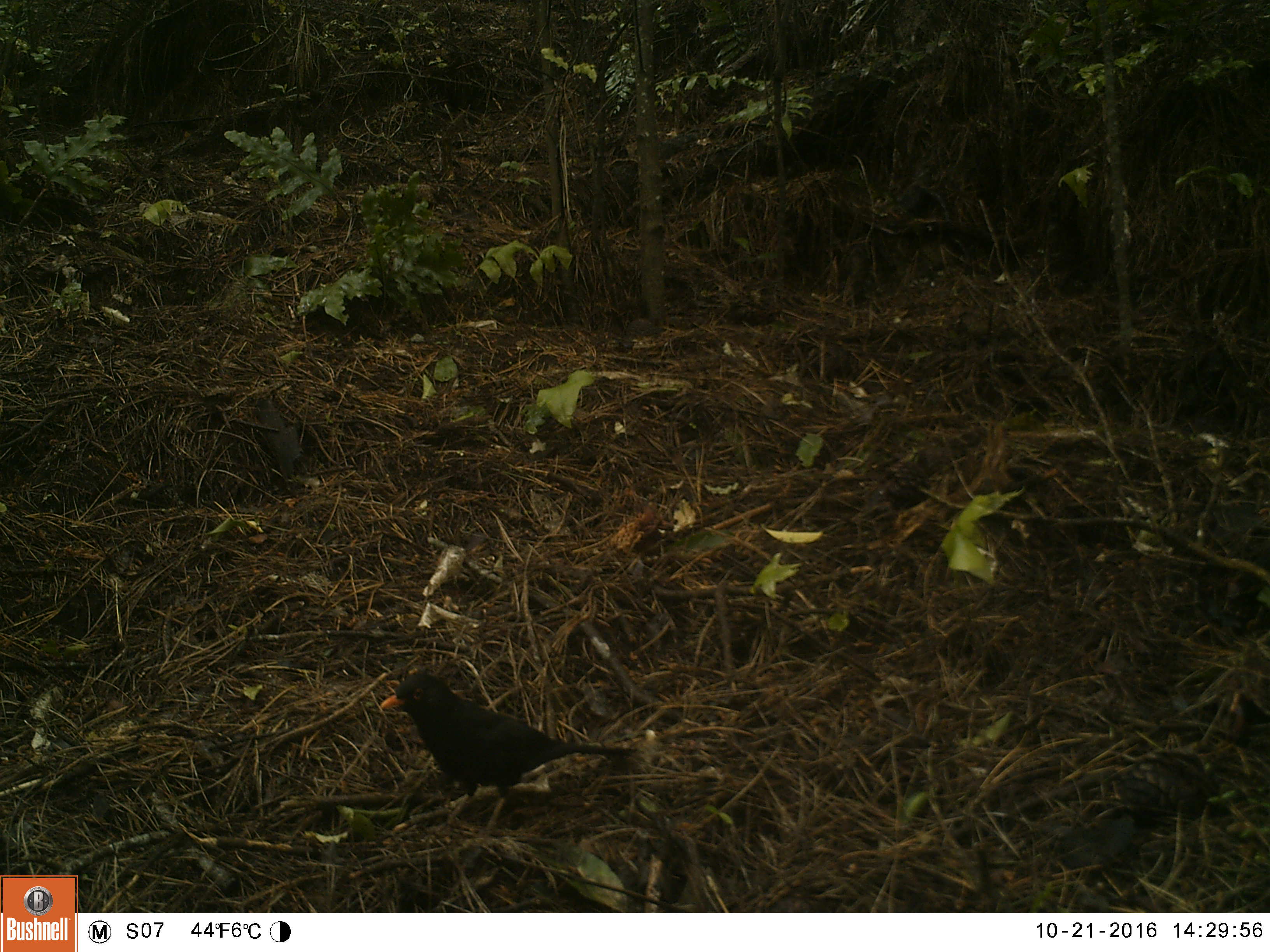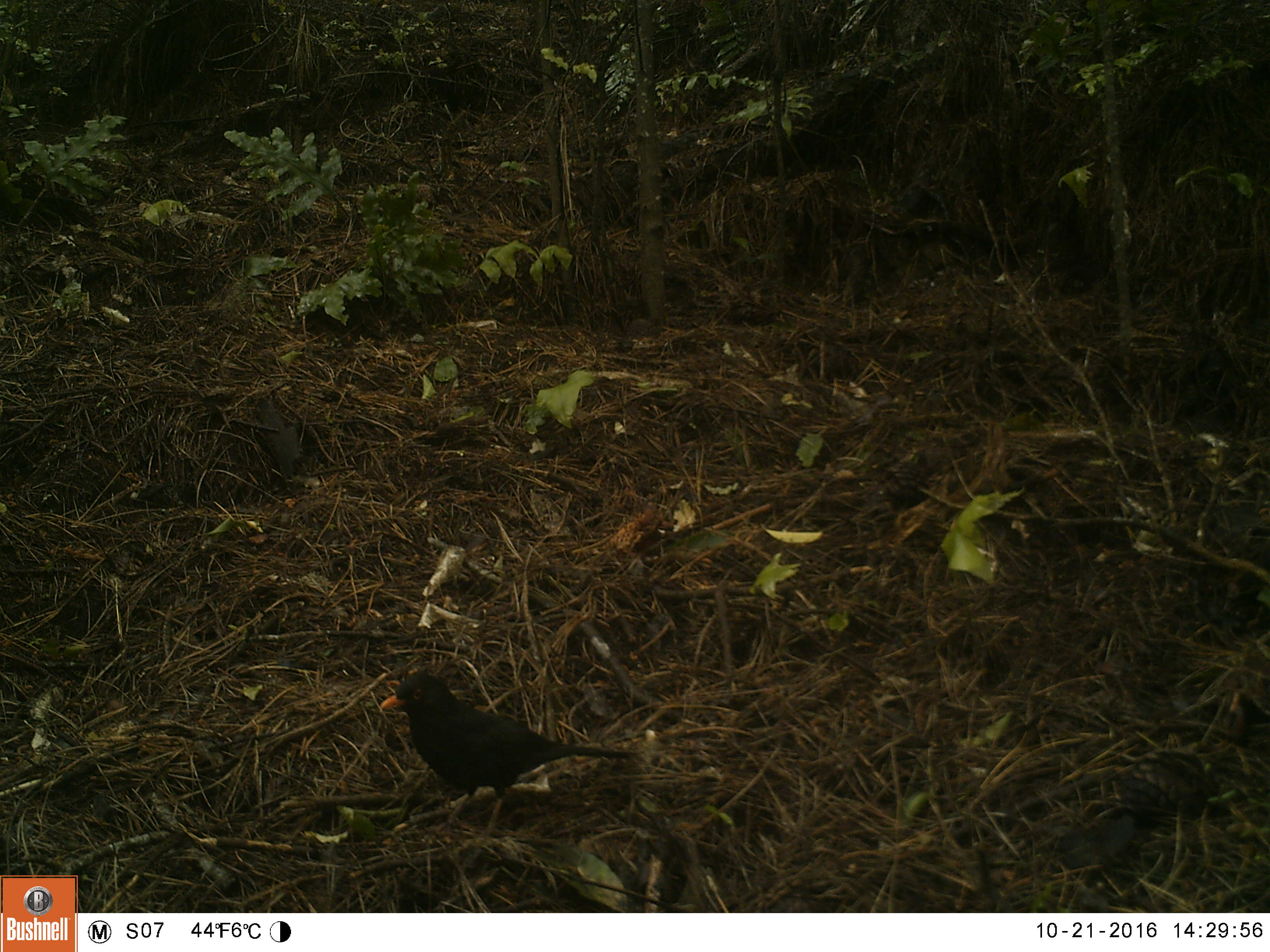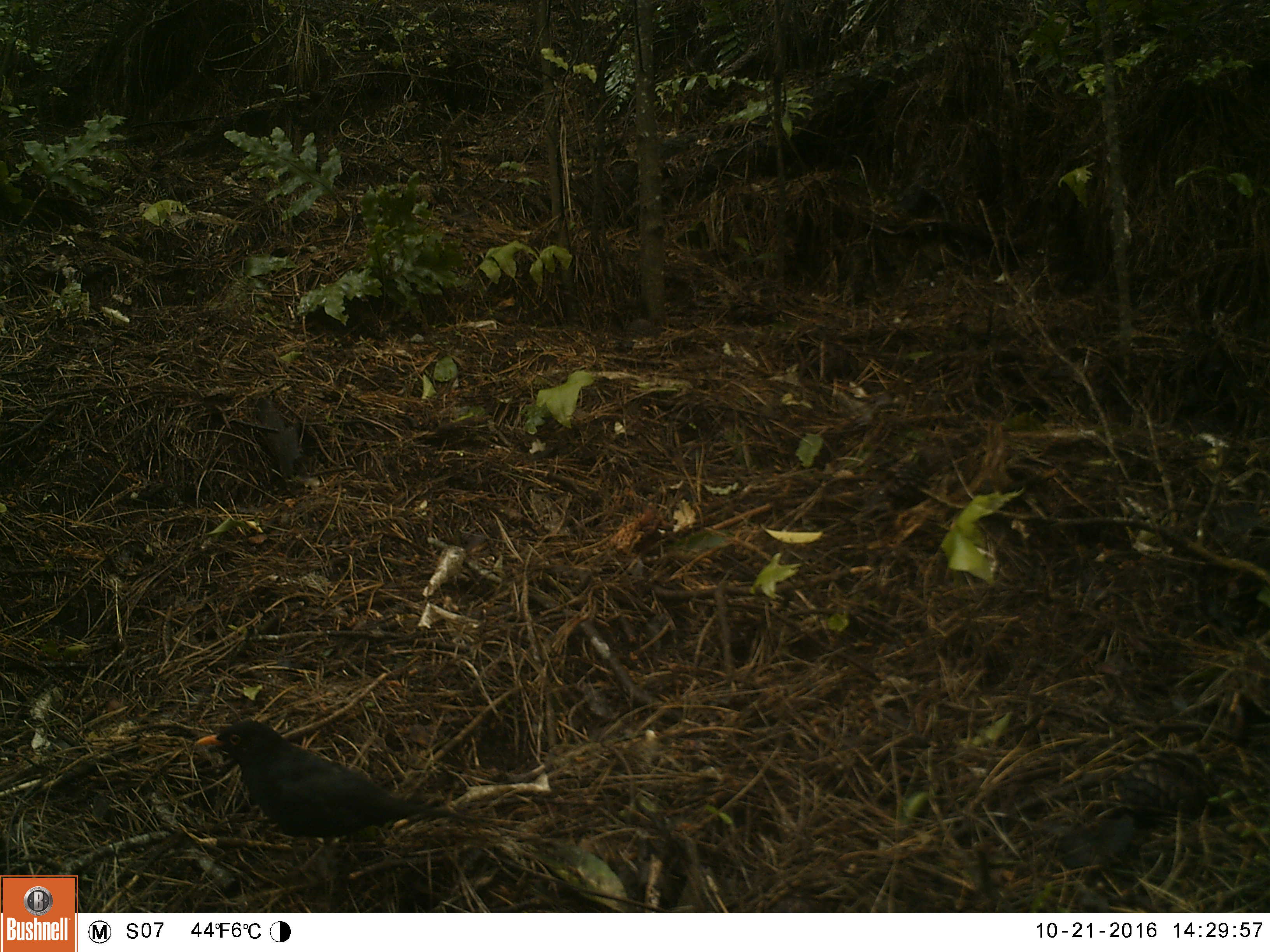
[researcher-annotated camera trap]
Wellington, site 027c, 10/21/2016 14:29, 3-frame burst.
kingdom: Animalia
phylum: Chordata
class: Aves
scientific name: Aves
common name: bird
Bird (Aves).